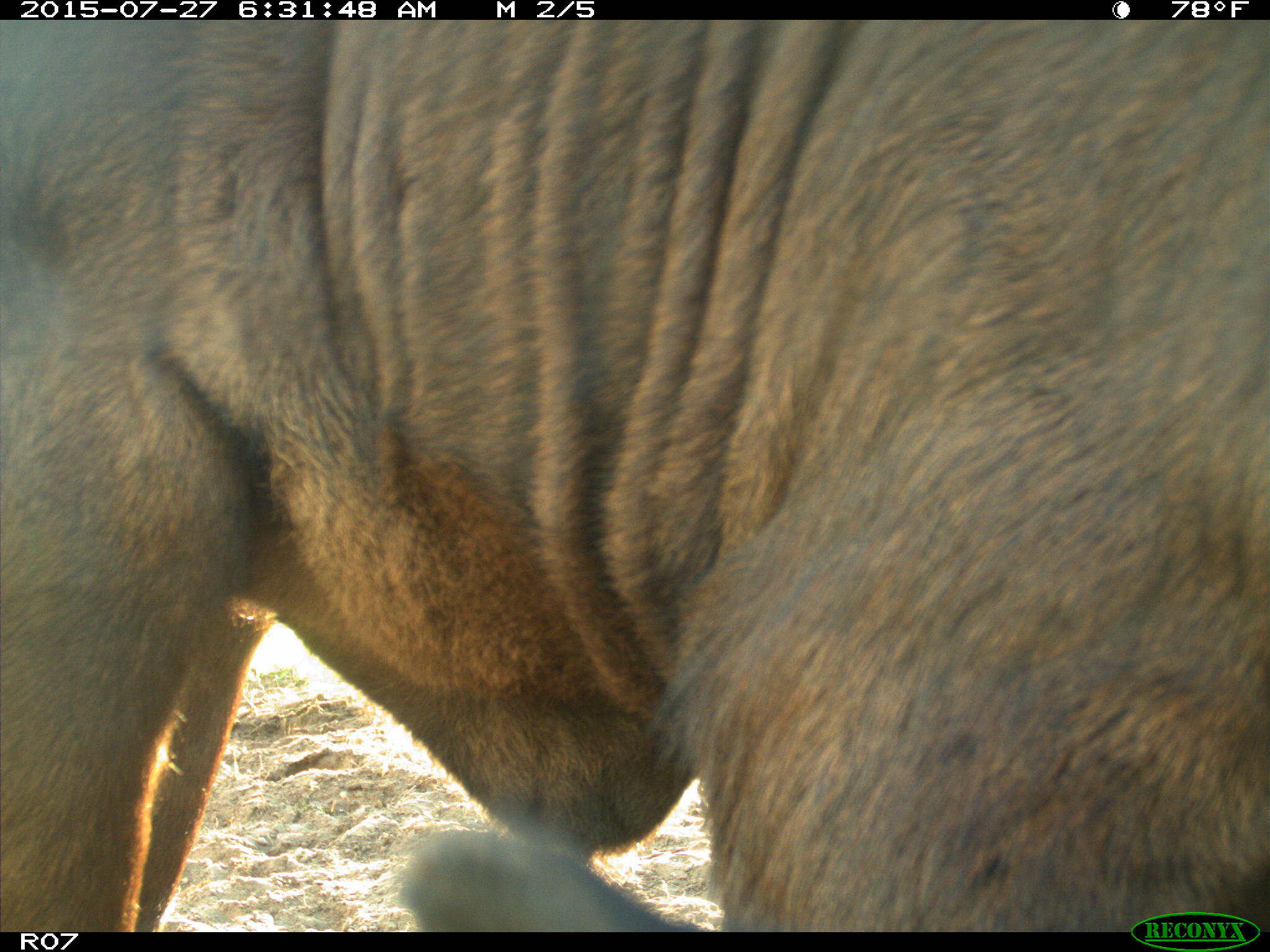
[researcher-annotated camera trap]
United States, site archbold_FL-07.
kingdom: Animalia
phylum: Chordata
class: Mammalia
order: Artiodactyla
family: Bovidae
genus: Bos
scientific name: Bos taurus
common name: domestic cow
Bos taurus (domestic cow).